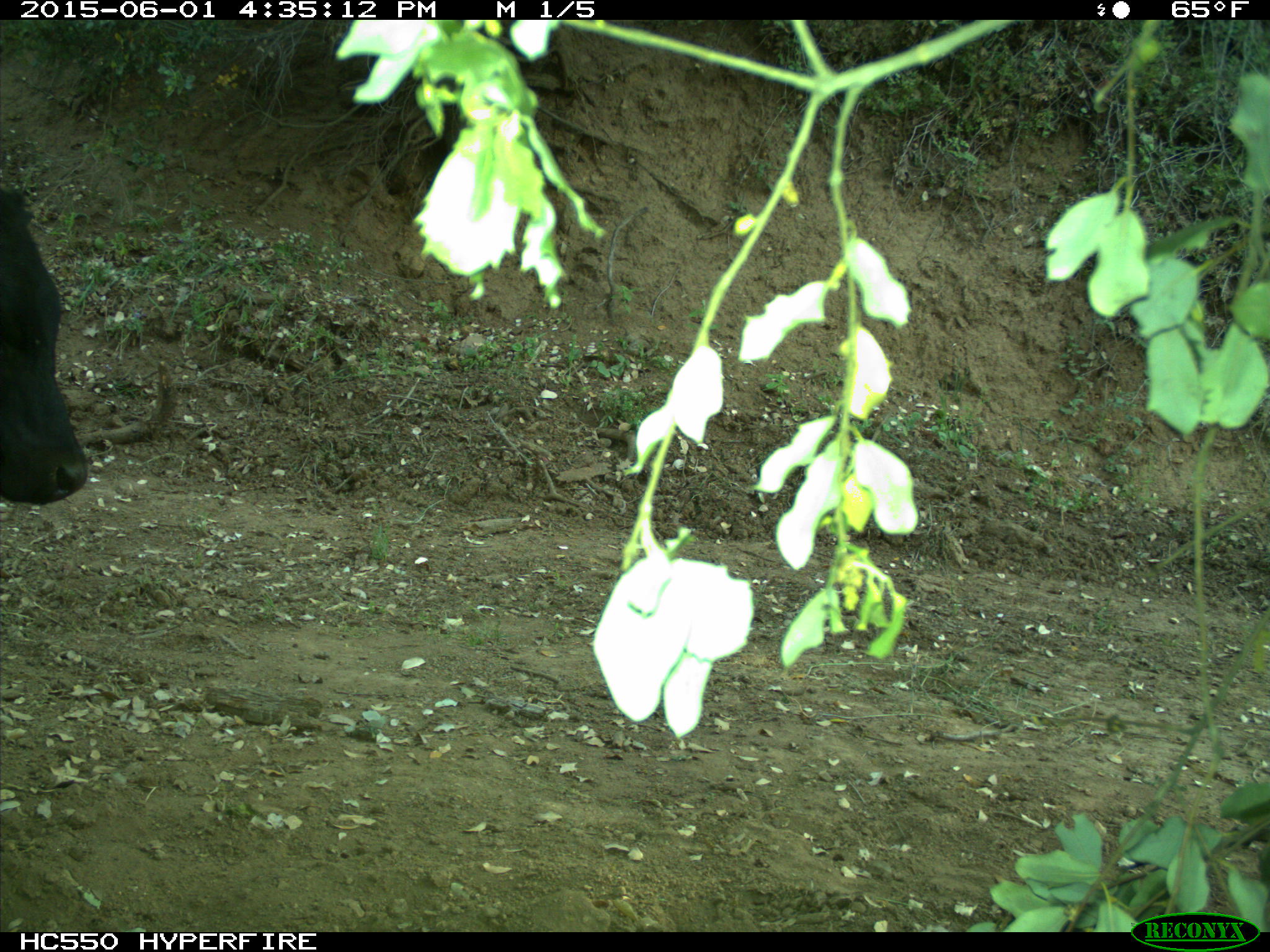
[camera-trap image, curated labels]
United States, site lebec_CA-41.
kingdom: Animalia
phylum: Chordata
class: Mammalia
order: Artiodactyla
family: Bovidae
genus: Bos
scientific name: Bos taurus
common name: domestic cow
Bos taurus (domestic cow).